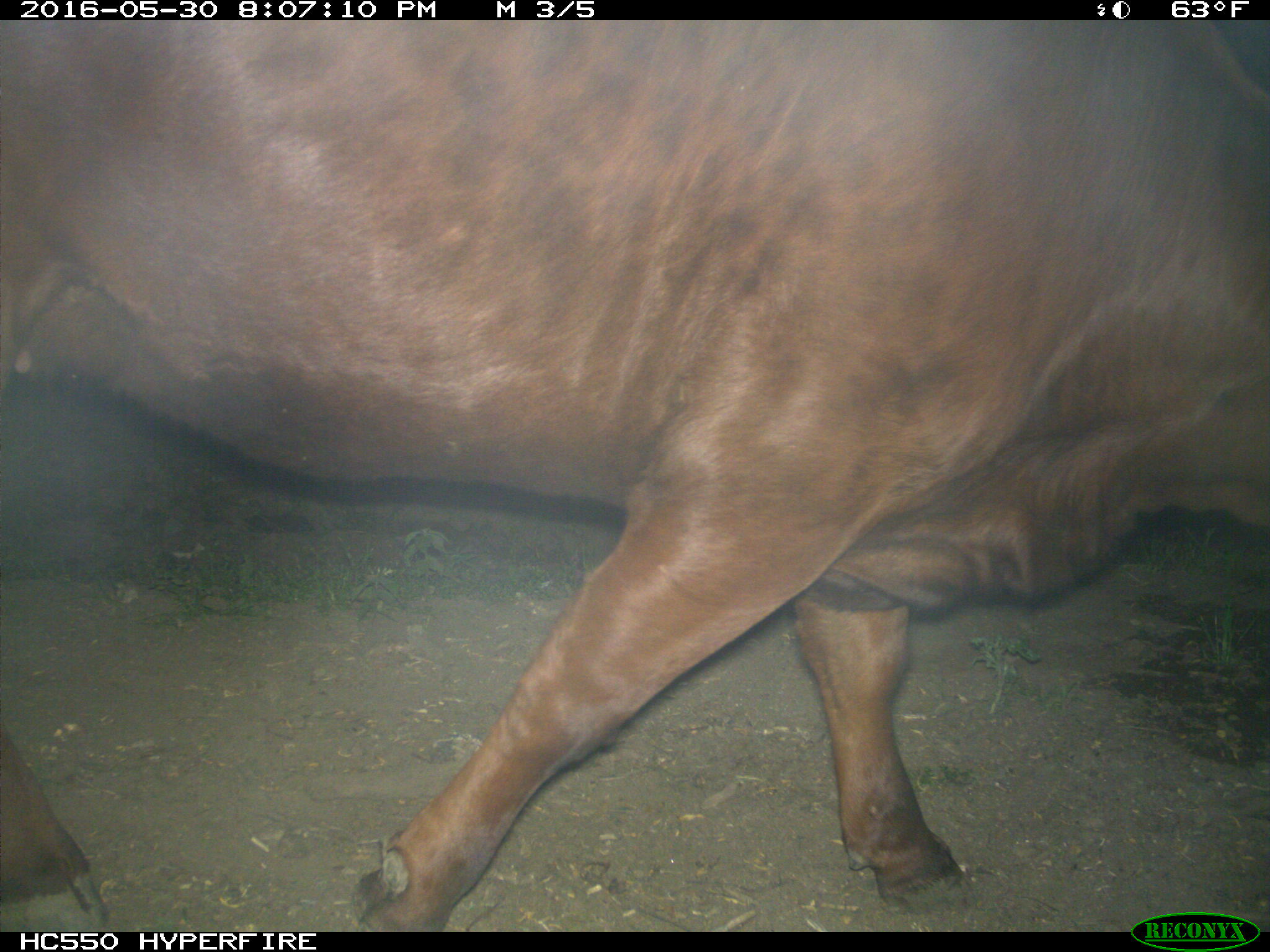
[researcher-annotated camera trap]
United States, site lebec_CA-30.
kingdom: Animalia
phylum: Chordata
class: Mammalia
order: Artiodactyla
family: Bovidae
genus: Bos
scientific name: Bos taurus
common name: domestic cow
Bos taurus (domestic cow).